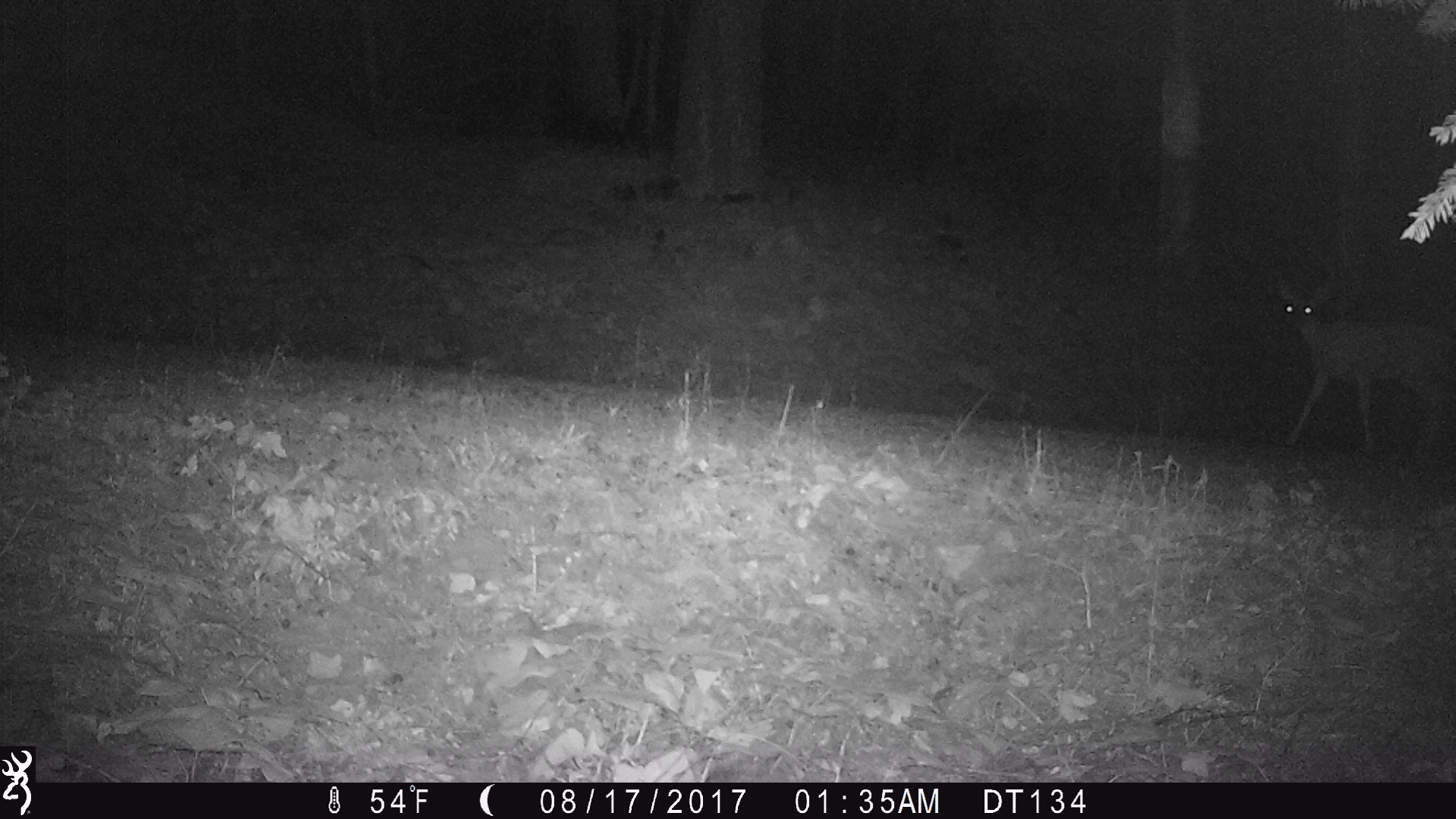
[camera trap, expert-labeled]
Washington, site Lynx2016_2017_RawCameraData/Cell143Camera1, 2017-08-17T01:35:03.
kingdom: Animalia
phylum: Chordata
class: Mammalia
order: Artiodactyla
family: Cervidae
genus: Odocoileus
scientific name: Odocoileus hemionus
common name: mule deer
Odocoileus hemionus (mule deer). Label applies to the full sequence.